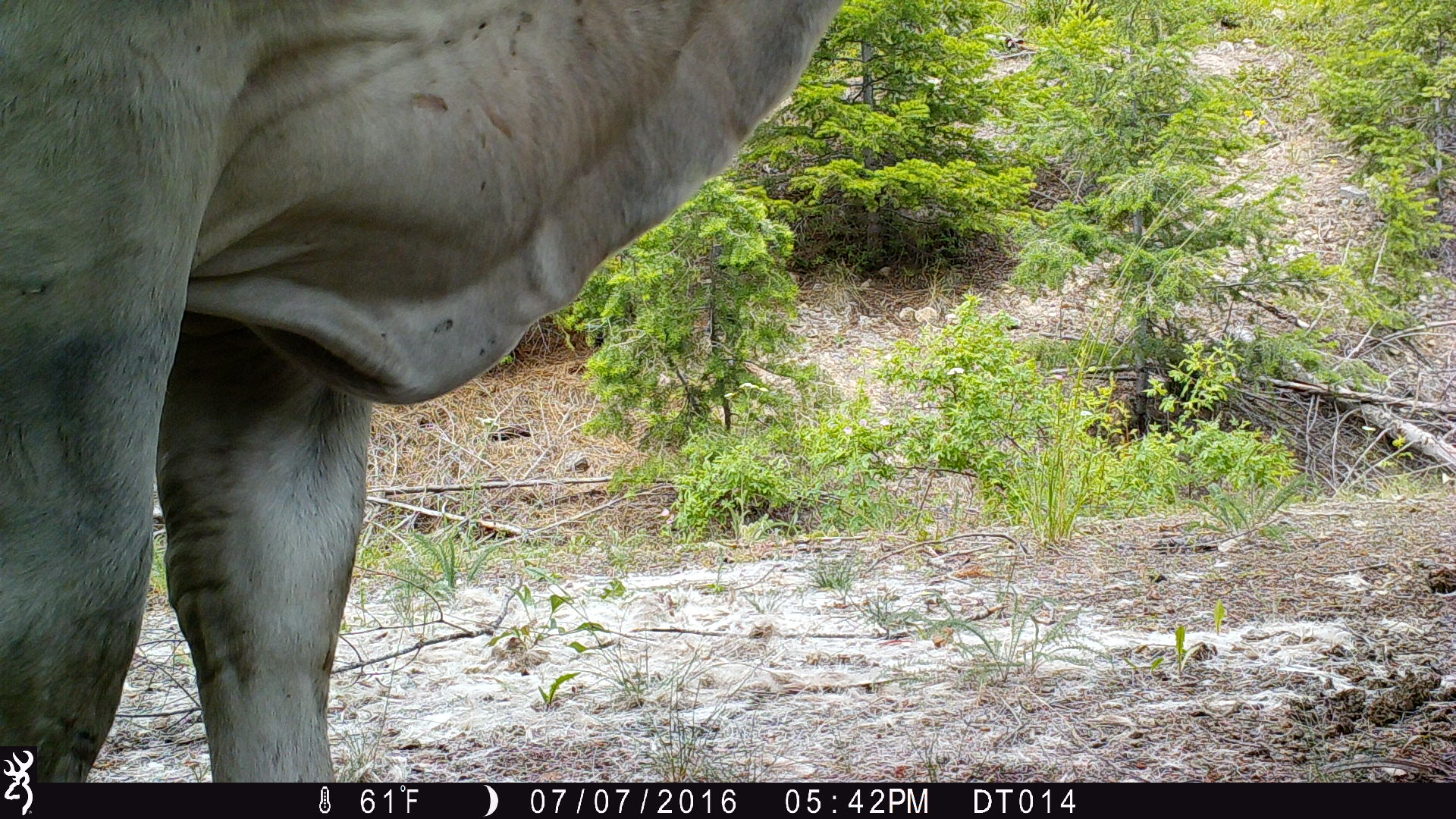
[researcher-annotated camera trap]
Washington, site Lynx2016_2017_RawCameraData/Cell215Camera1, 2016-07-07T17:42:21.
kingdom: Animalia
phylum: Chordata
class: Mammalia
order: Artiodactyla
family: Bovidae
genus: Bos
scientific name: Bos taurus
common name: domestic cattle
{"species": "domestic cattle (Bos taurus)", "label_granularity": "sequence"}